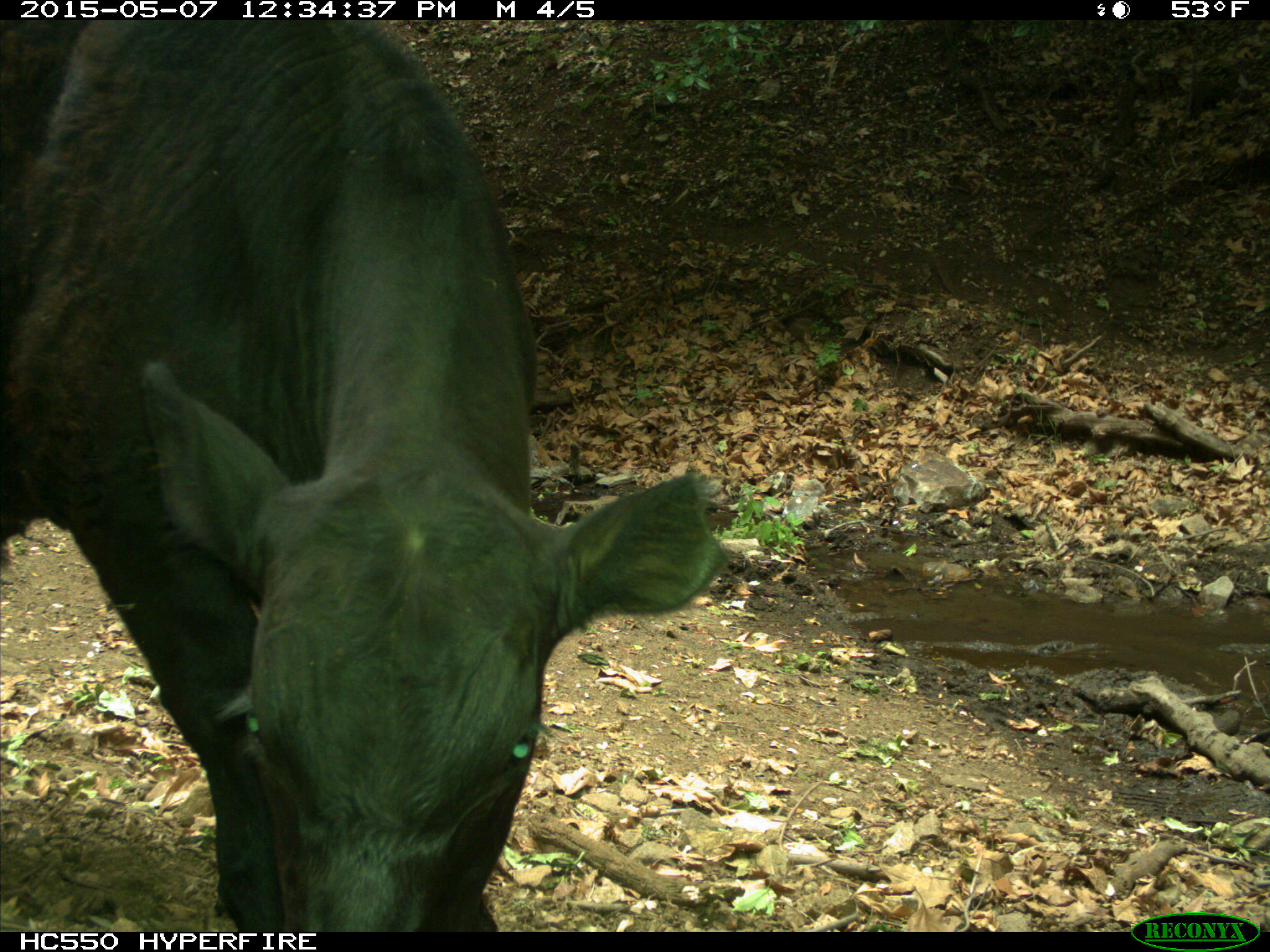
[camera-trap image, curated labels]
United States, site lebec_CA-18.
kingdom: Animalia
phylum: Chordata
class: Mammalia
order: Artiodactyla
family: Bovidae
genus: Bos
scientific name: Bos taurus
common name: domestic cow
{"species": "Bos taurus (domestic cow)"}